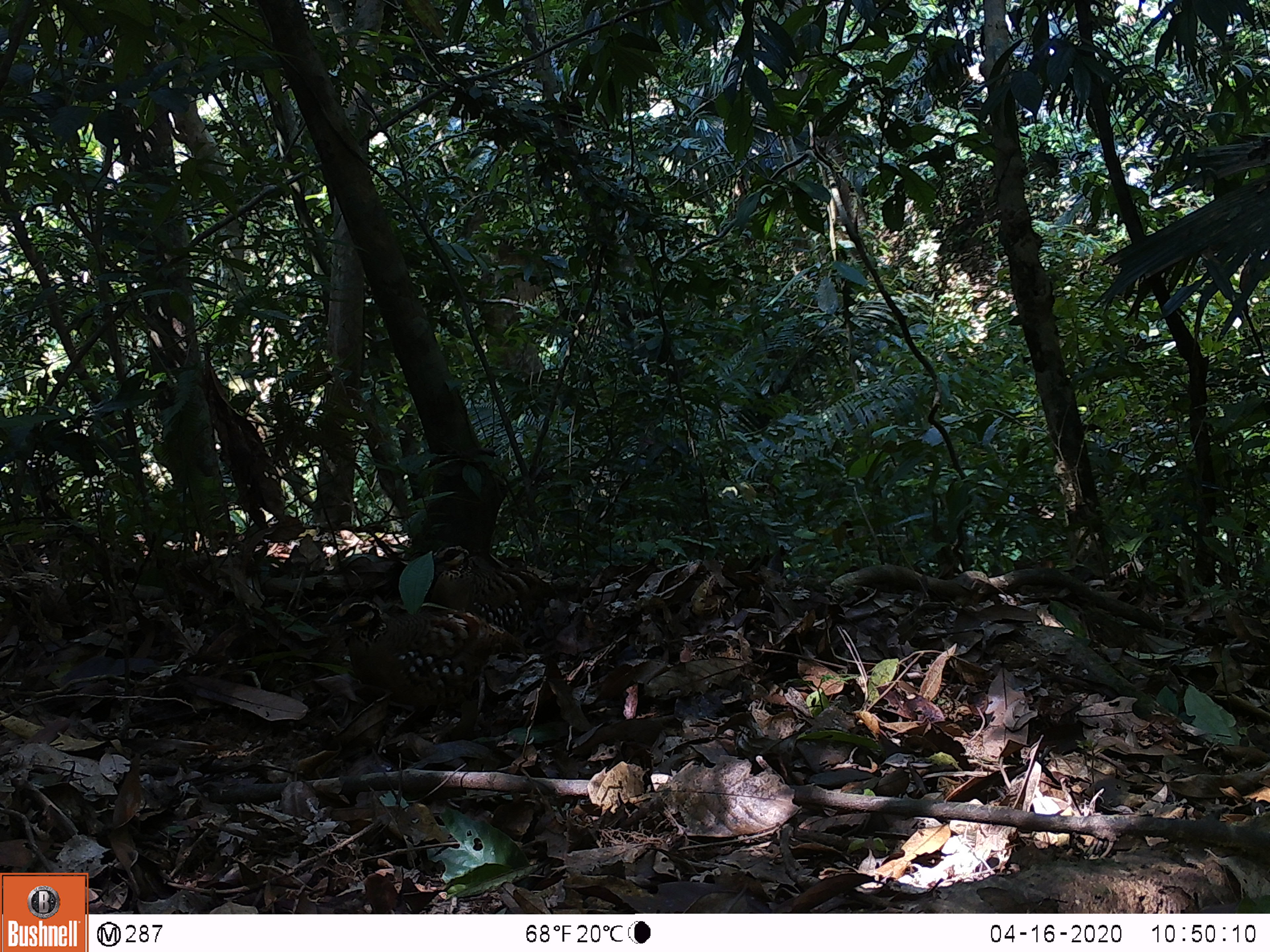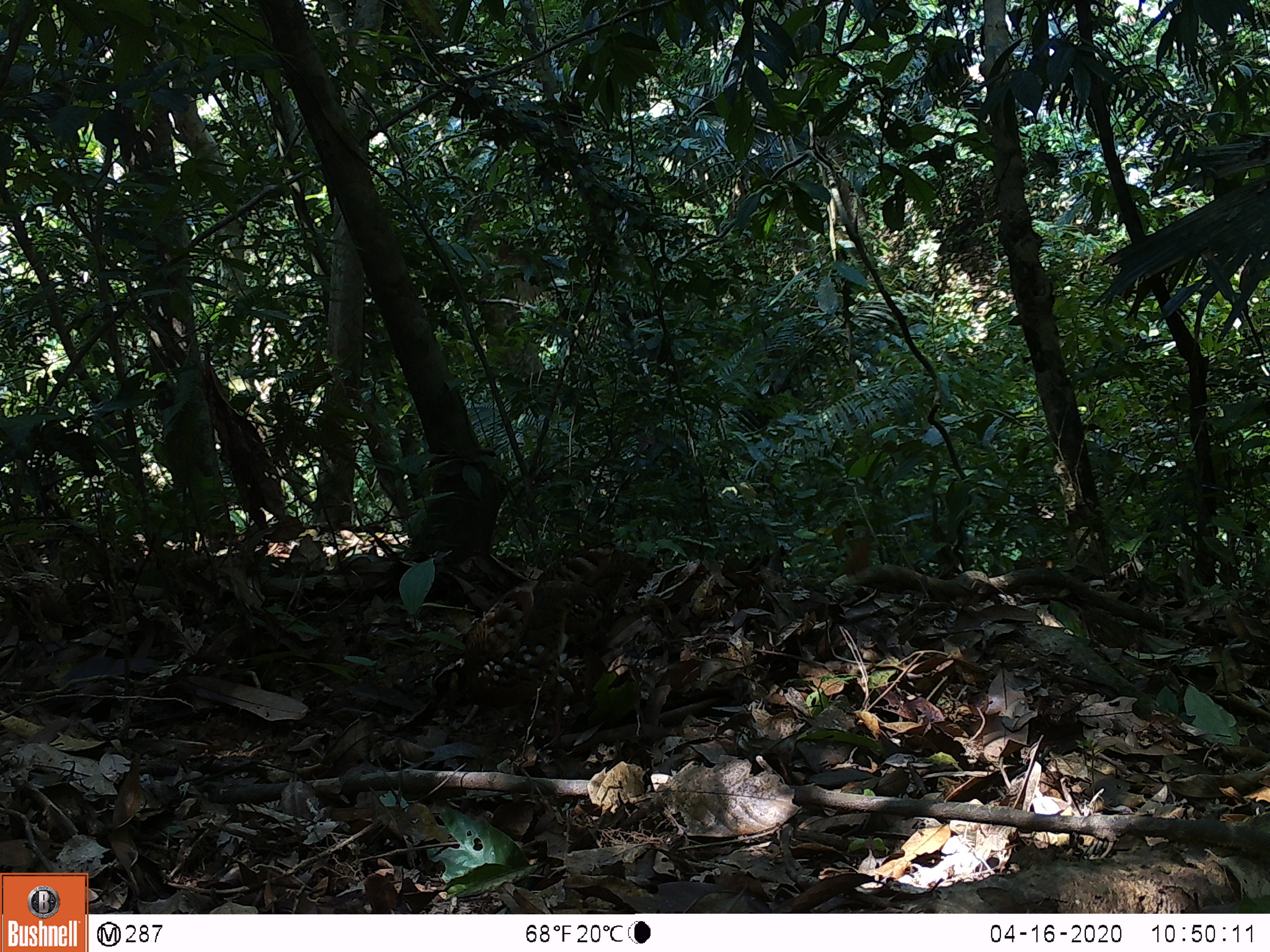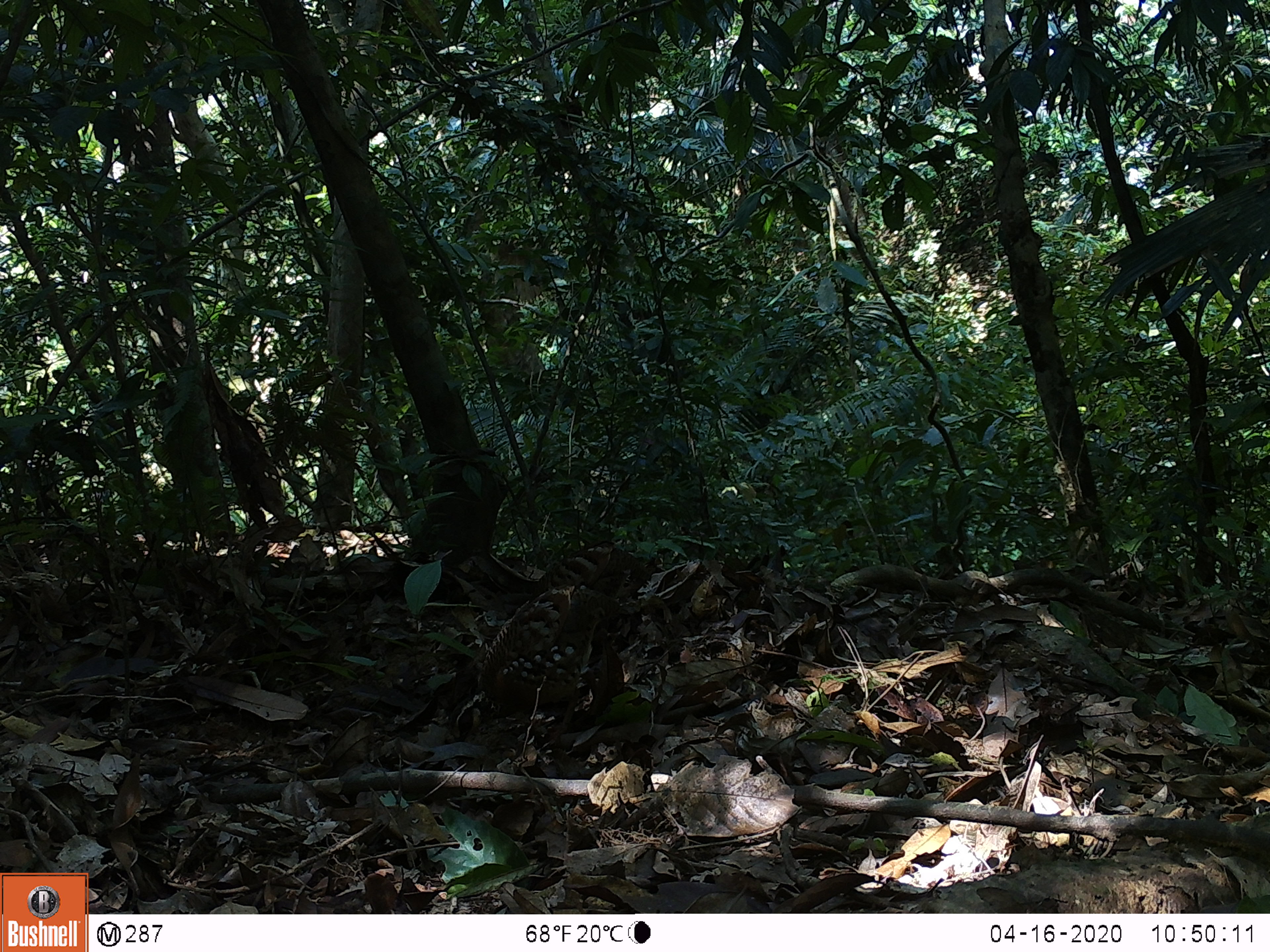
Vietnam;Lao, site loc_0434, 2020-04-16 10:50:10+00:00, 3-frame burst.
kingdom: Animalia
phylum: Chordata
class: Aves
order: Galliformes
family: Phasianidae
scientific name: Phasianidae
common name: partridge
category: unidentified partridge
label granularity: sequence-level